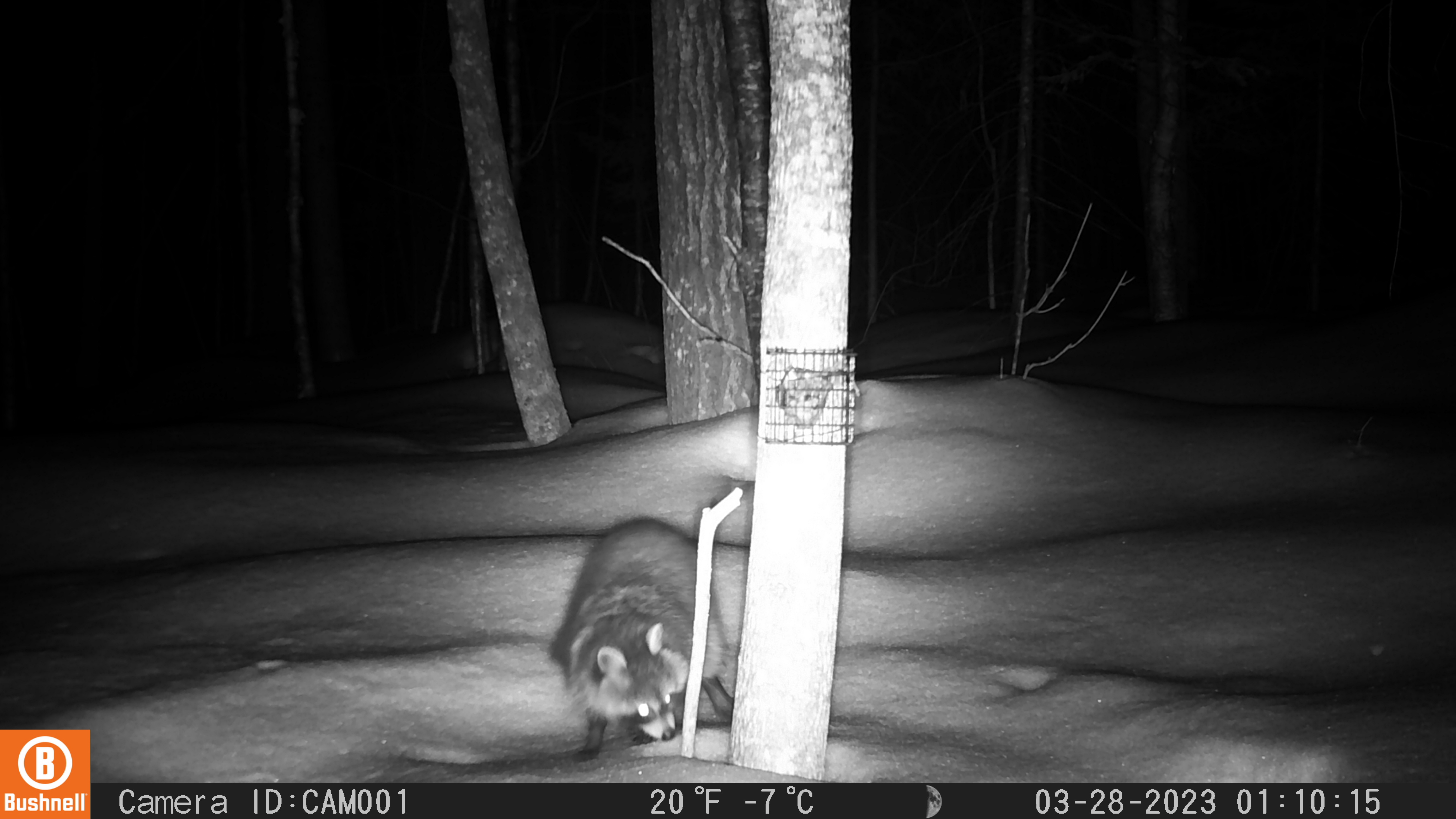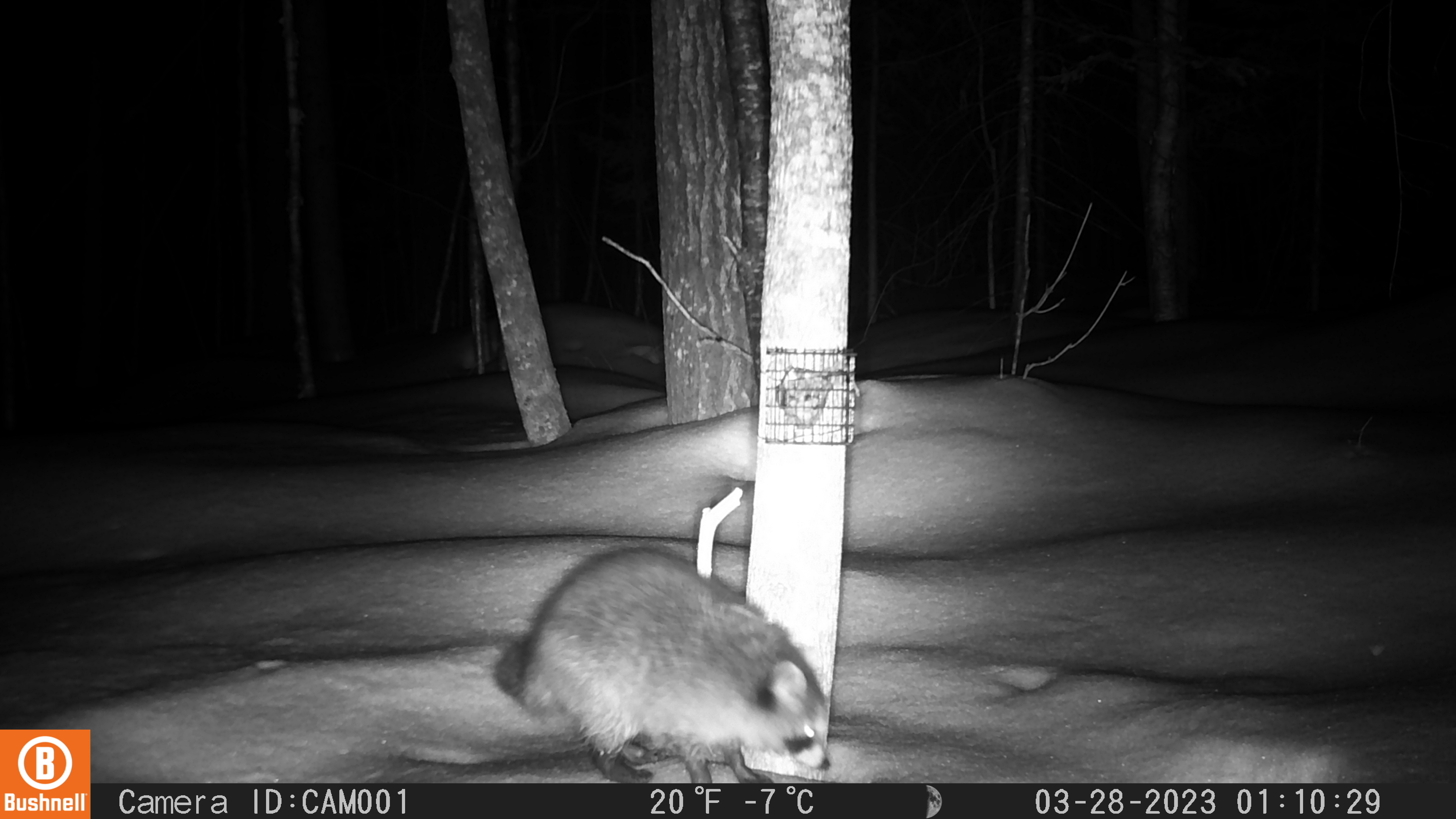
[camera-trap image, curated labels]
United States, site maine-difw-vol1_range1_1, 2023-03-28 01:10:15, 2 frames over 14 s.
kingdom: Animalia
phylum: Chordata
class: Mammalia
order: Carnivora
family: Procyonidae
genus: Procyon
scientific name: Procyon lotor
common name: raccoon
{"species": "raccoon (Procyon lotor)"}